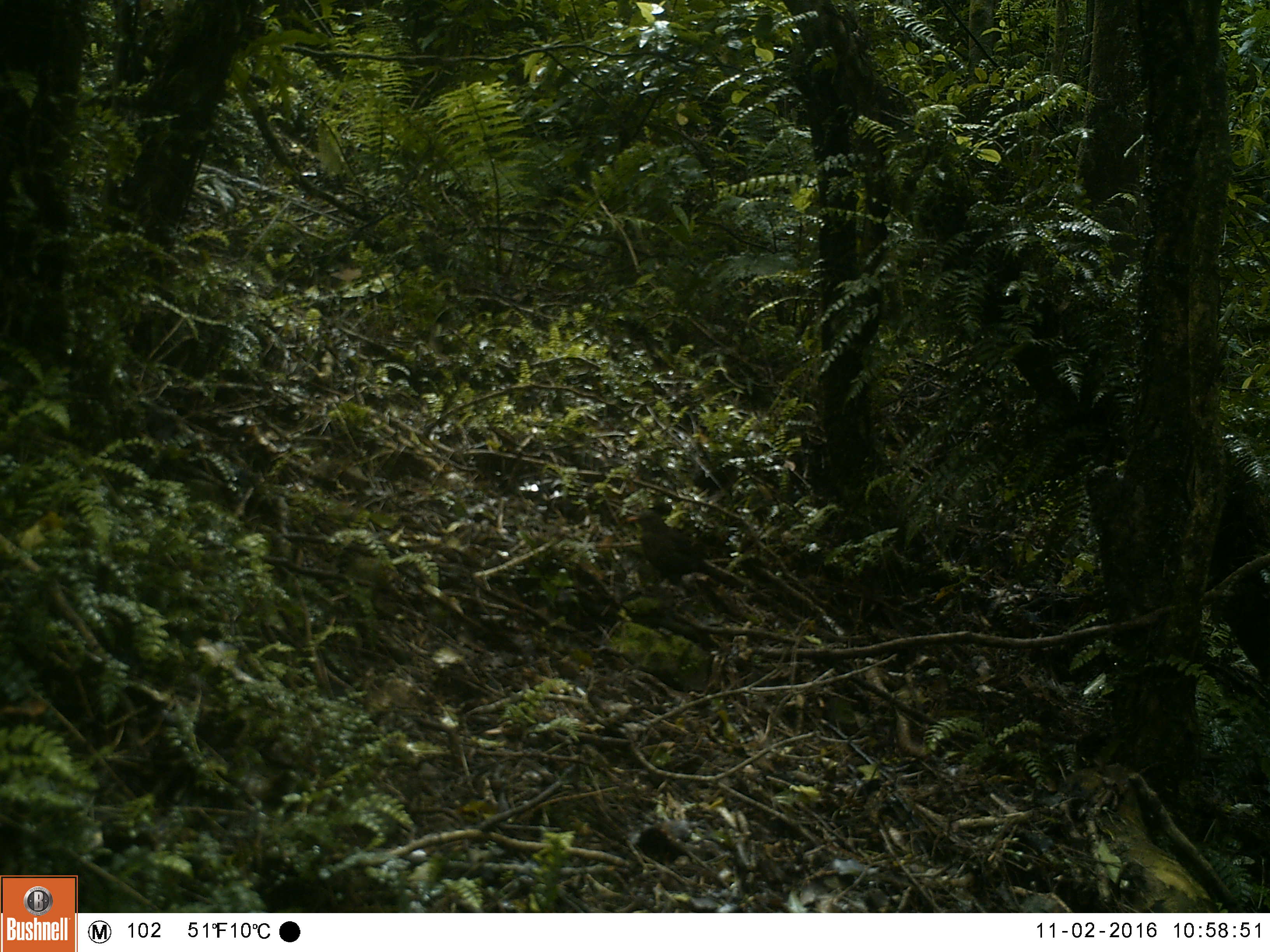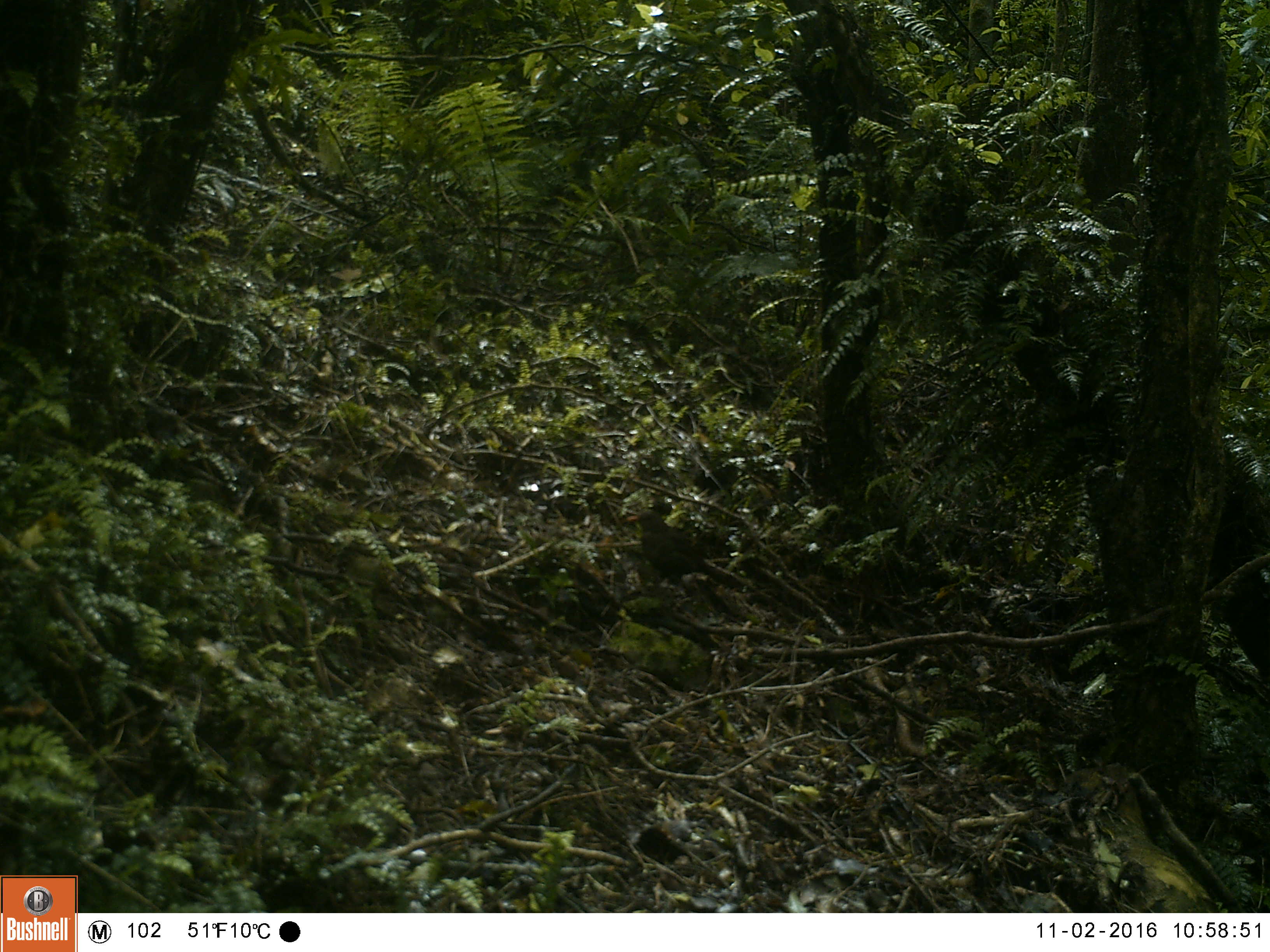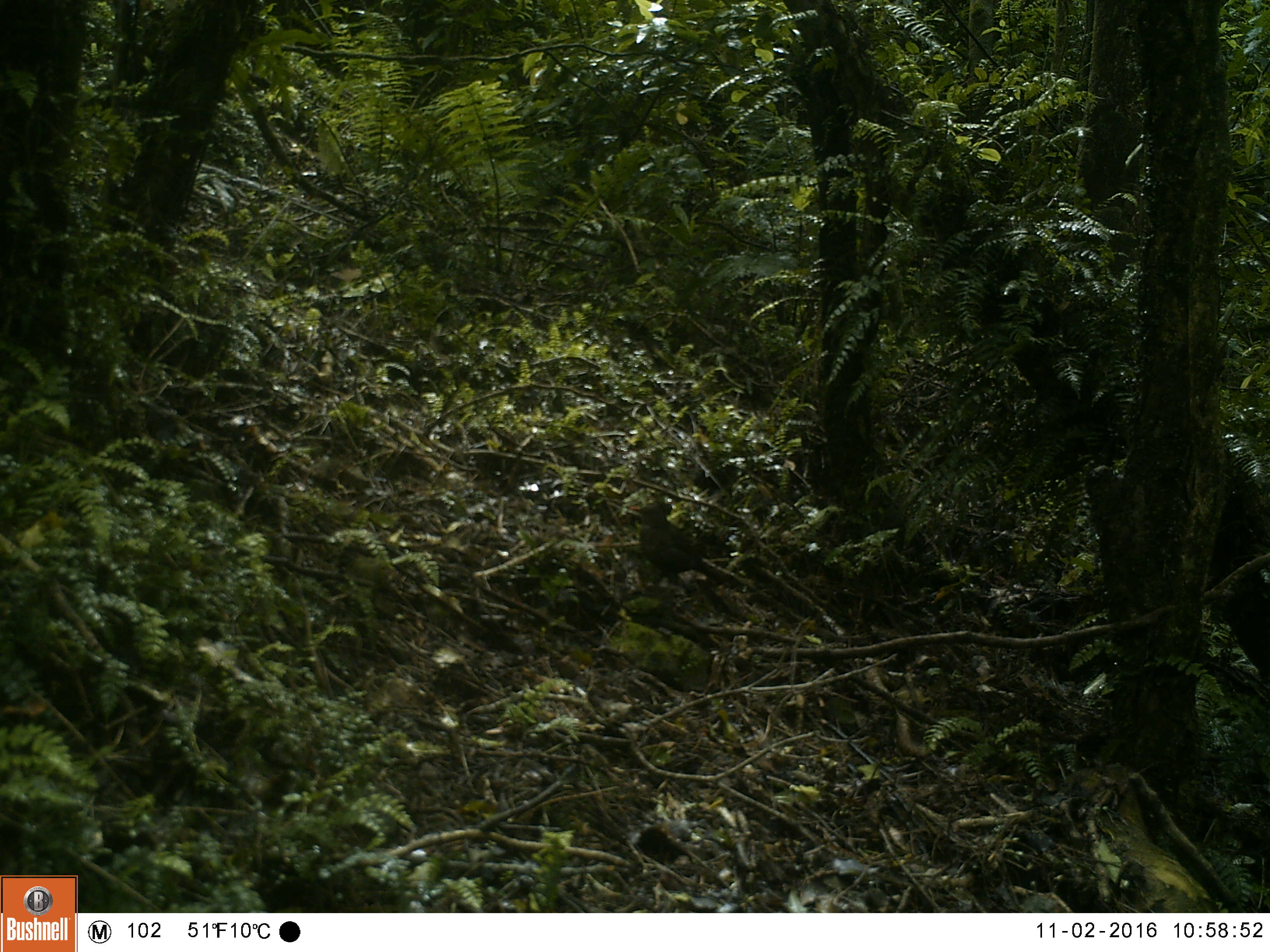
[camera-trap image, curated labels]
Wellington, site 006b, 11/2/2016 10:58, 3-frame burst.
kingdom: Animalia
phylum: Chordata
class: Aves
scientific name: Aves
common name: bird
Bird (Aves).